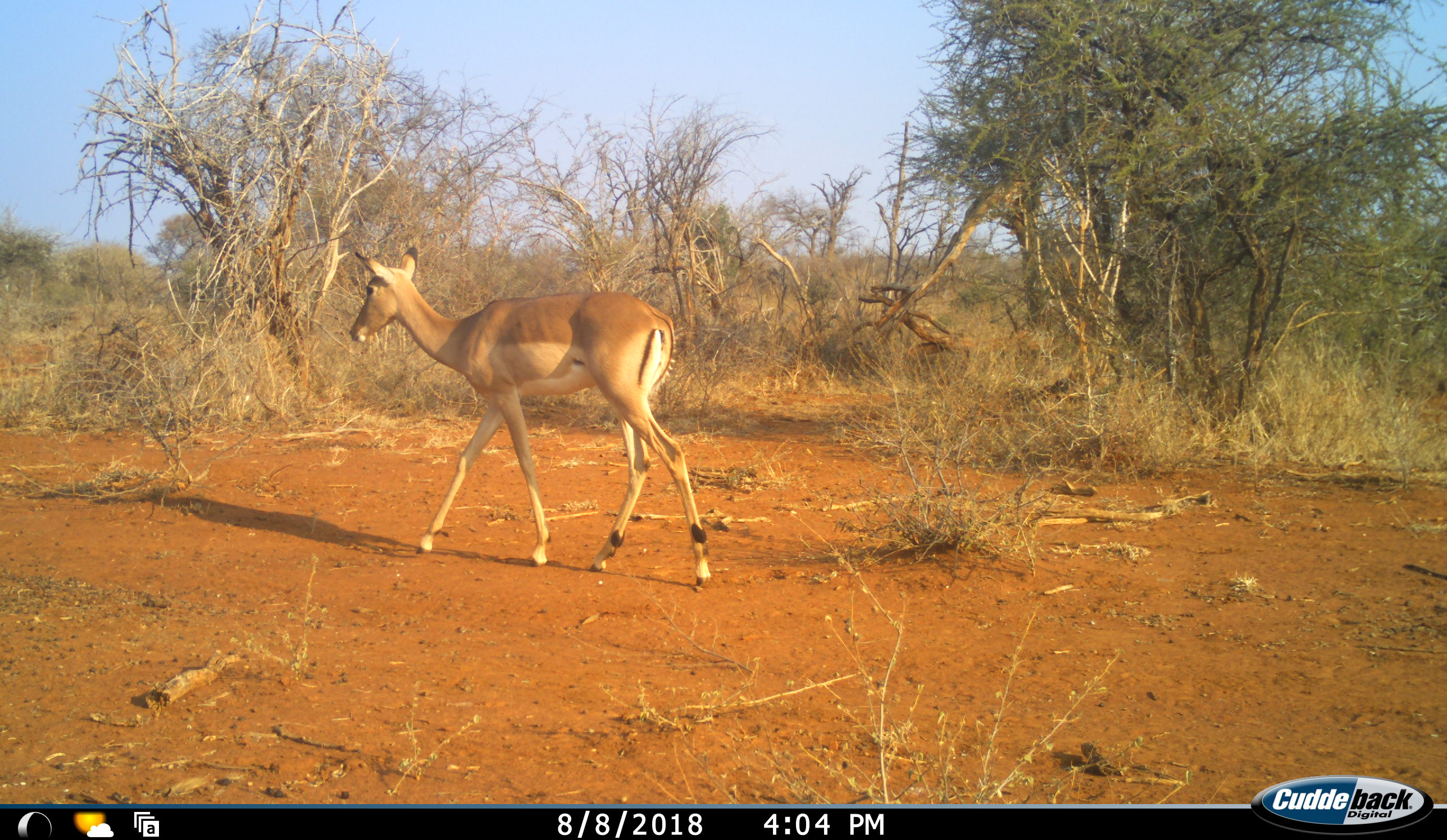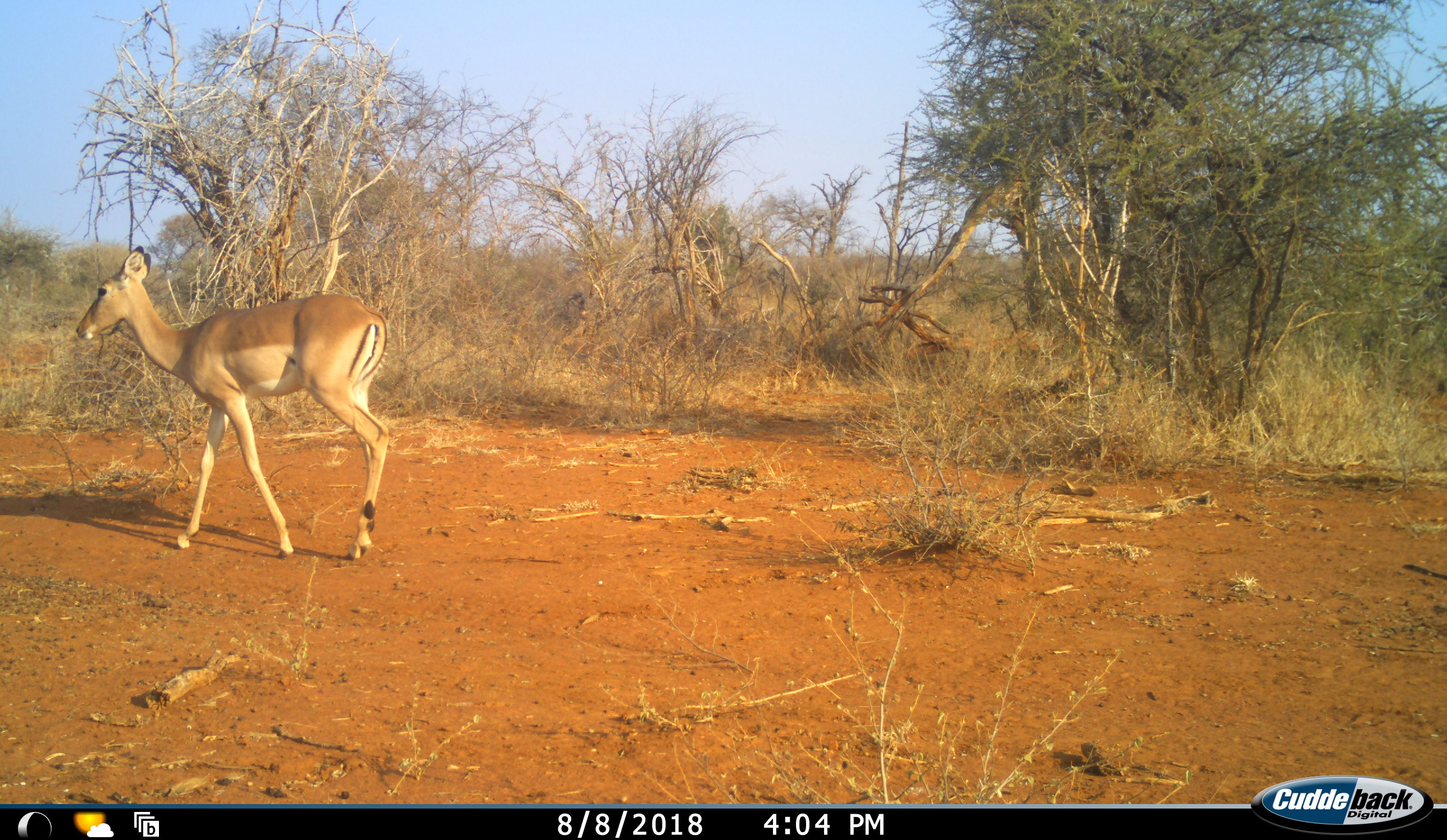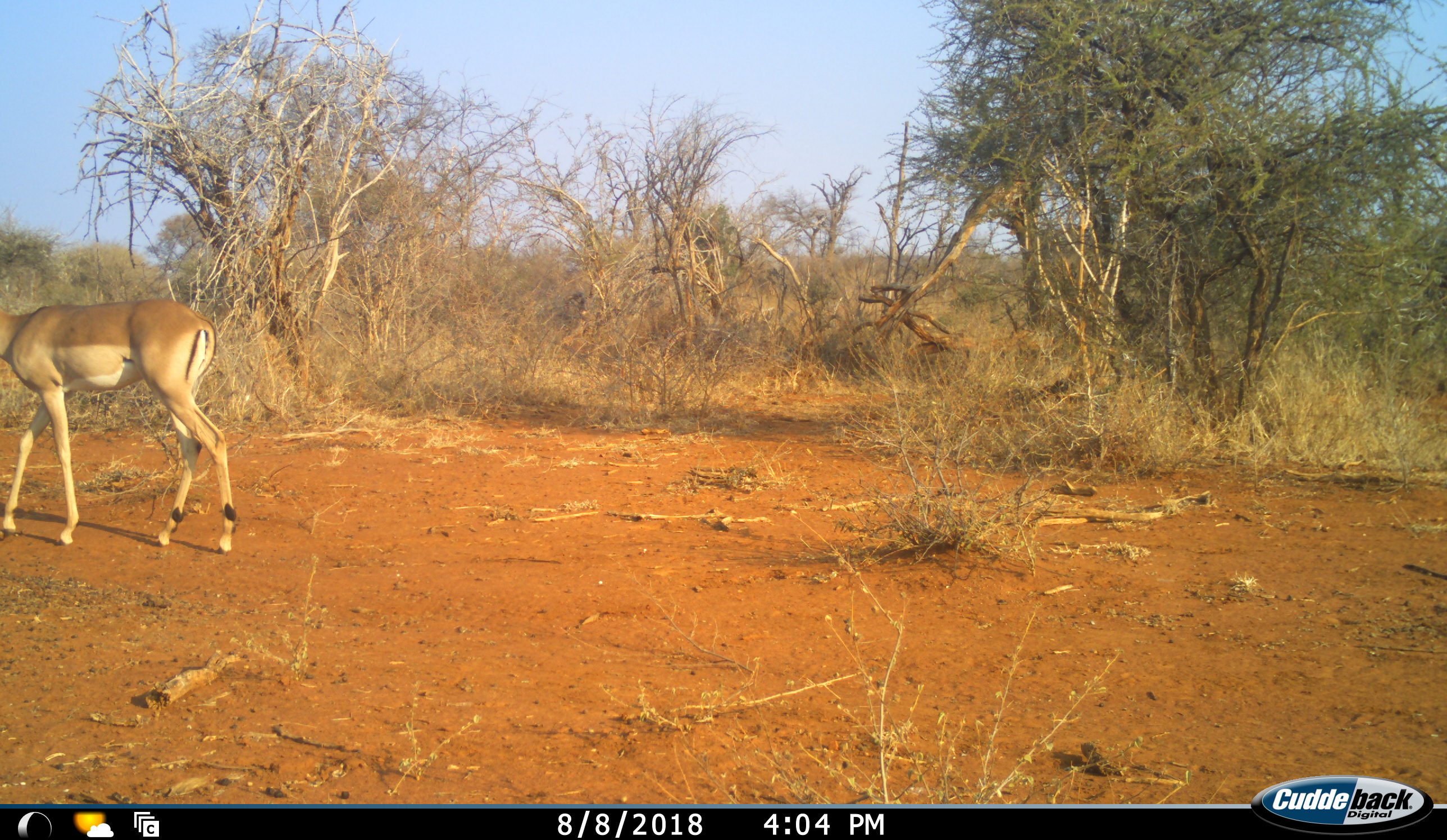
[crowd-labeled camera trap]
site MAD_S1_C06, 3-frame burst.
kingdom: Animalia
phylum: Chordata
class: Mammalia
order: Artiodactyla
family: Bovidae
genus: Aepyceros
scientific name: Aepyceros melampus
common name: impala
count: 1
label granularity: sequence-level